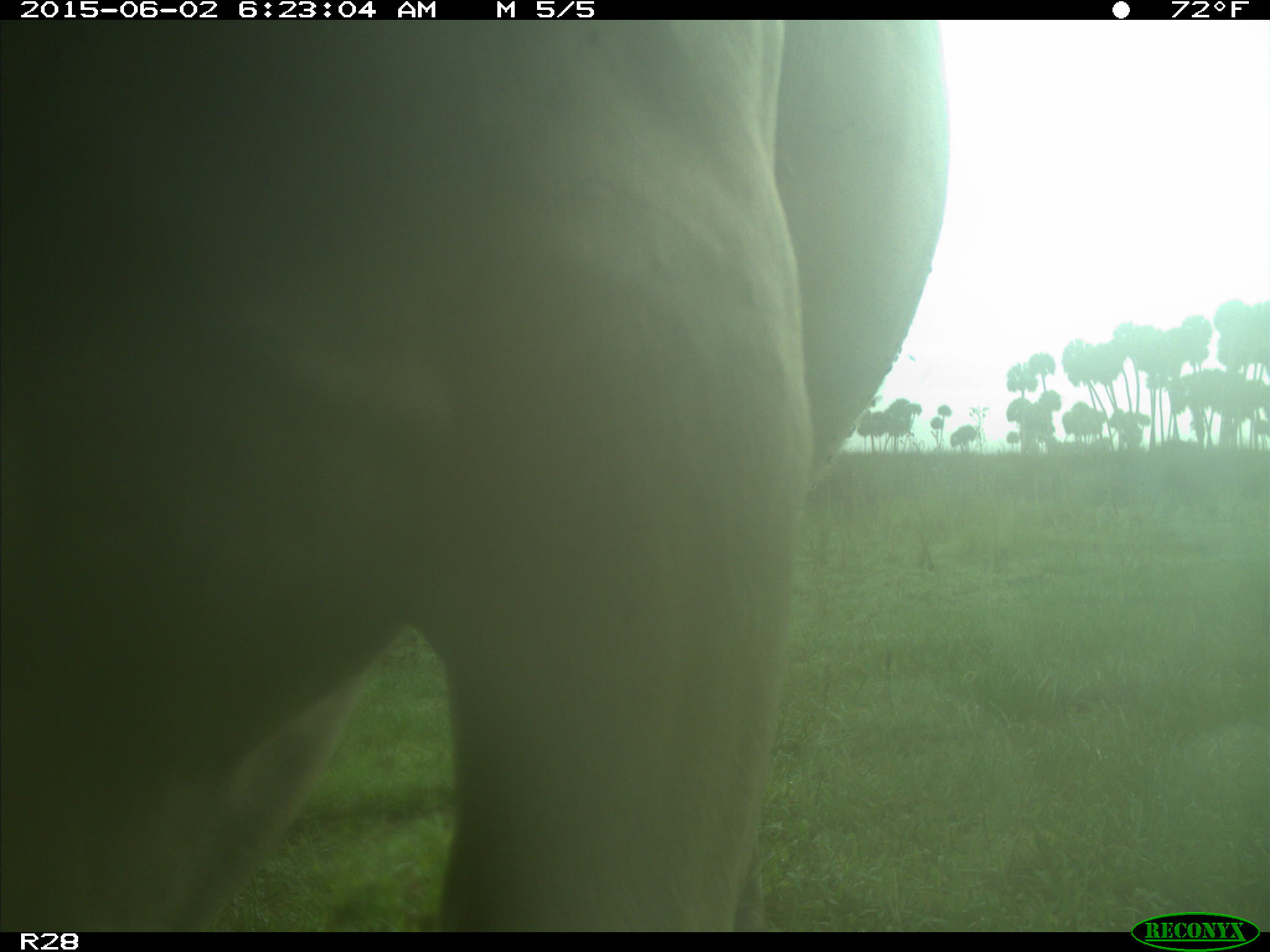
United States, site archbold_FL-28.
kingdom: Animalia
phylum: Chordata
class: Mammalia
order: Artiodactyla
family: Bovidae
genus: Bos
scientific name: Bos taurus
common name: domestic cow